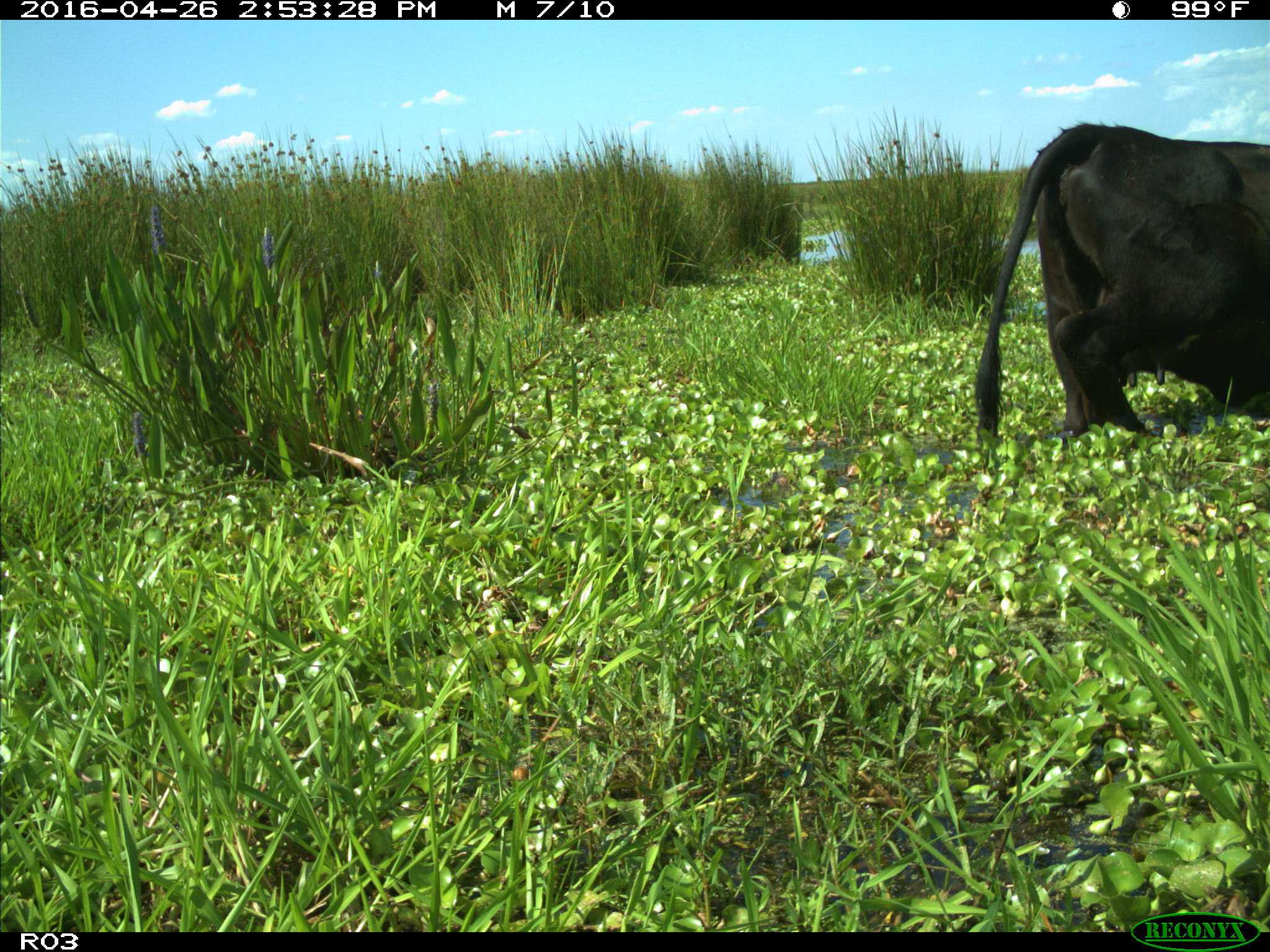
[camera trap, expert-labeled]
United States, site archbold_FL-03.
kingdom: Animalia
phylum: Chordata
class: Mammalia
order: Artiodactyla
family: Bovidae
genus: Bos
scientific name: Bos taurus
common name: domestic cow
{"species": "Bos taurus (domestic cow)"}